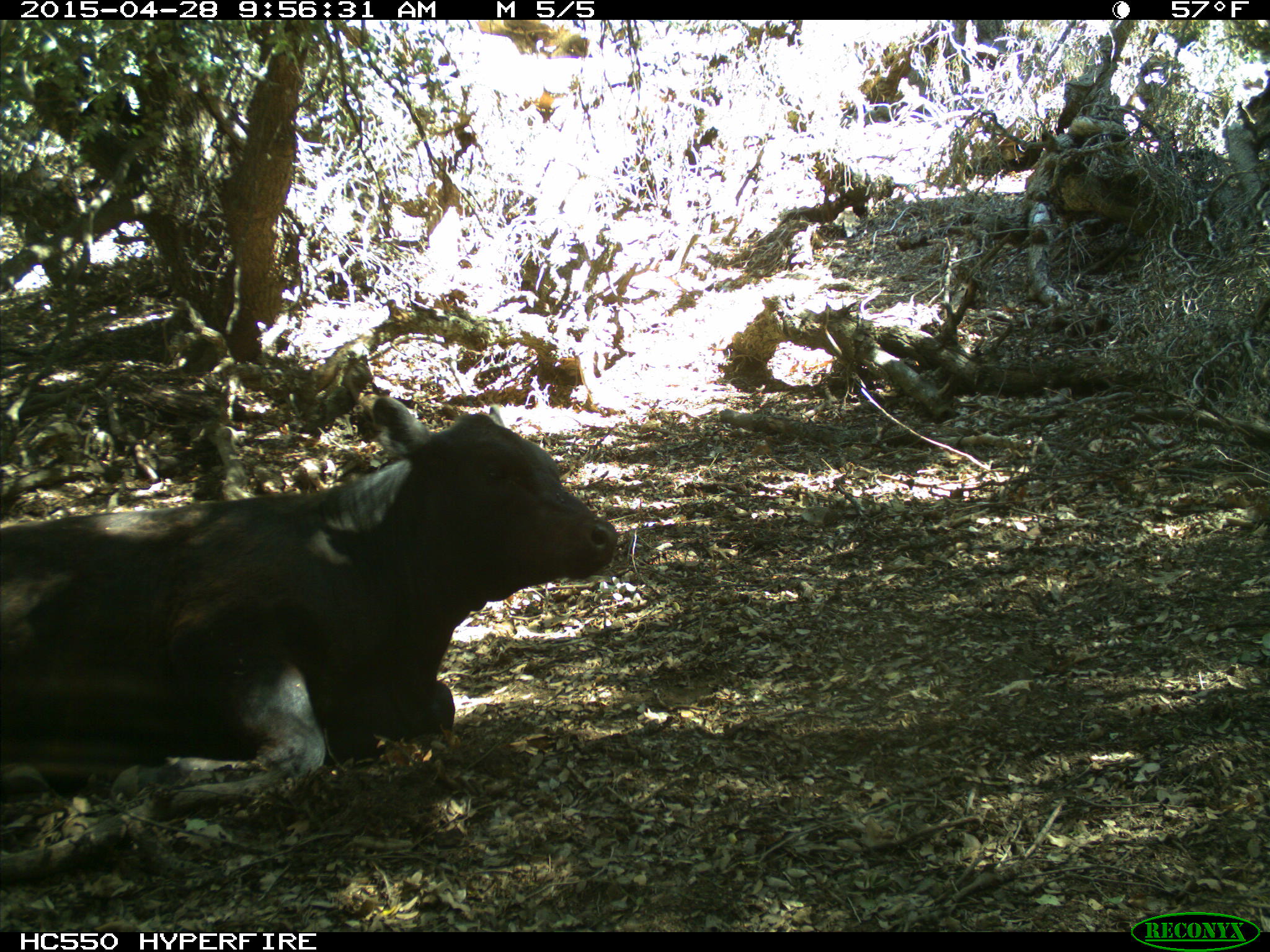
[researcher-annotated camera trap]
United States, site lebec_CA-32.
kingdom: Animalia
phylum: Chordata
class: Mammalia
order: Artiodactyla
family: Bovidae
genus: Bos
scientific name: Bos taurus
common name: domestic cow